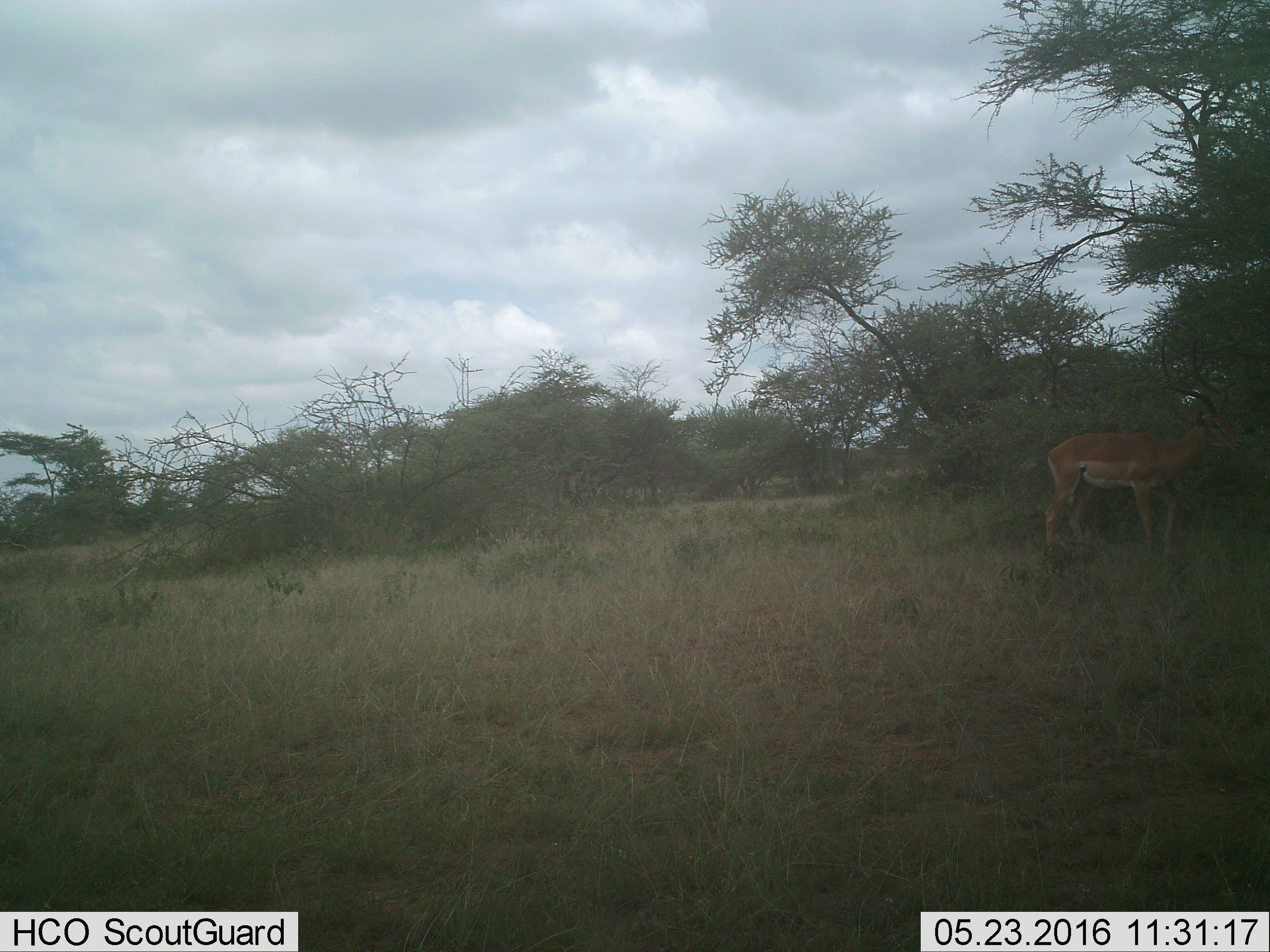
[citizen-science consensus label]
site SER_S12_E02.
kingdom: Animalia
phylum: Chordata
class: Mammalia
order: Artiodactyla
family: Bovidae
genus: Aepyceros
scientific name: Aepyceros melampus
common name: impala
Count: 1.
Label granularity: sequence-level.